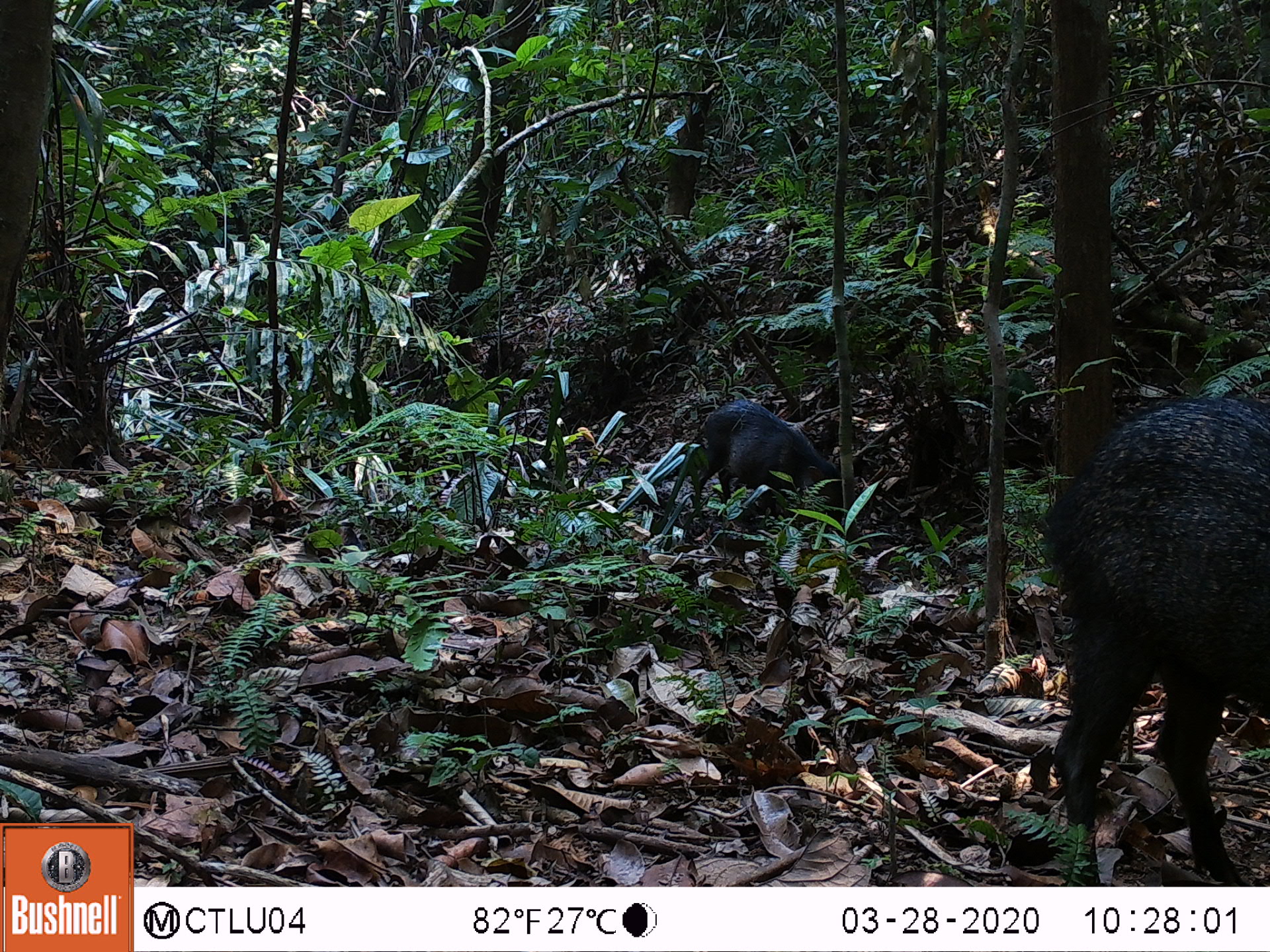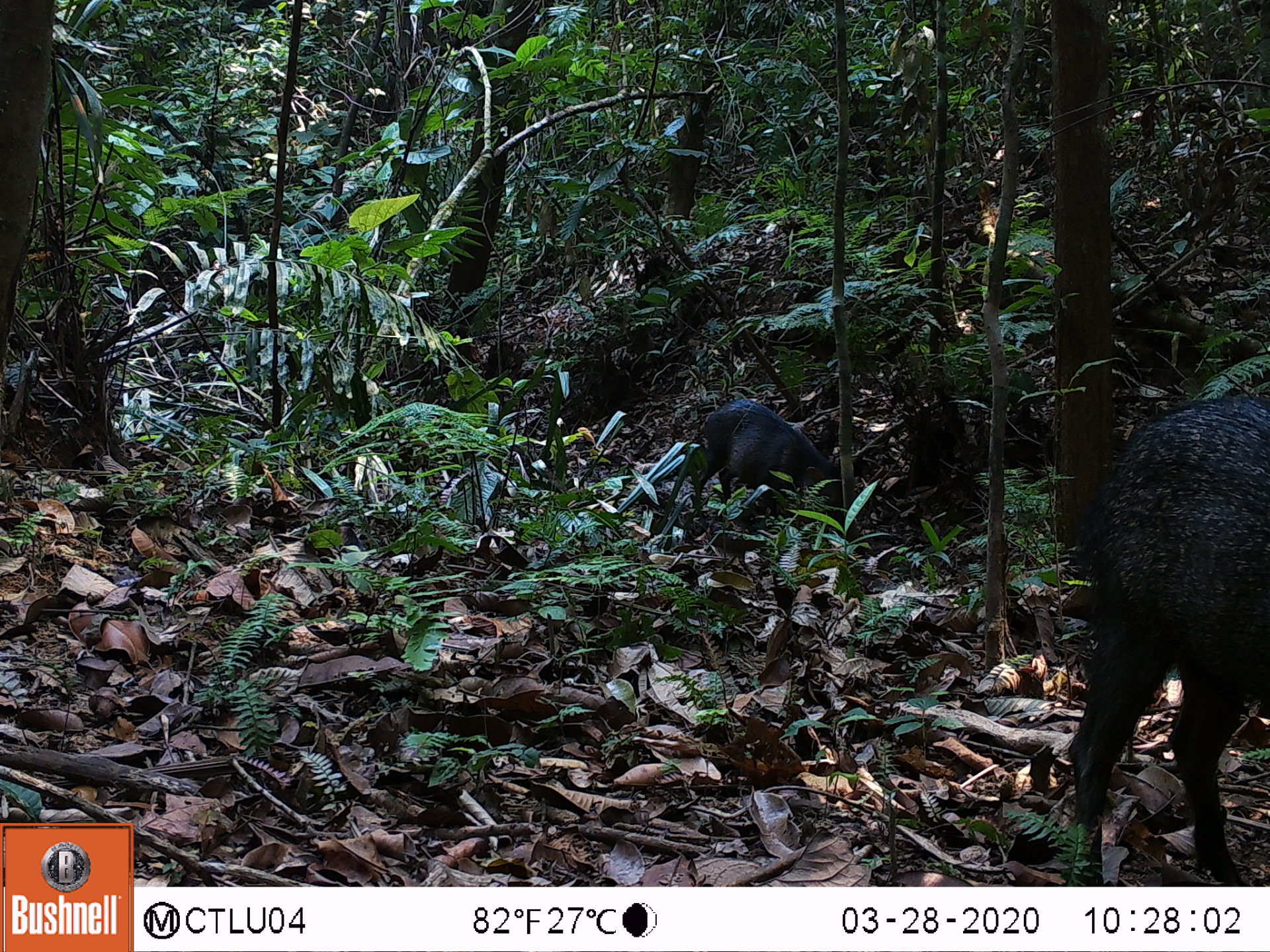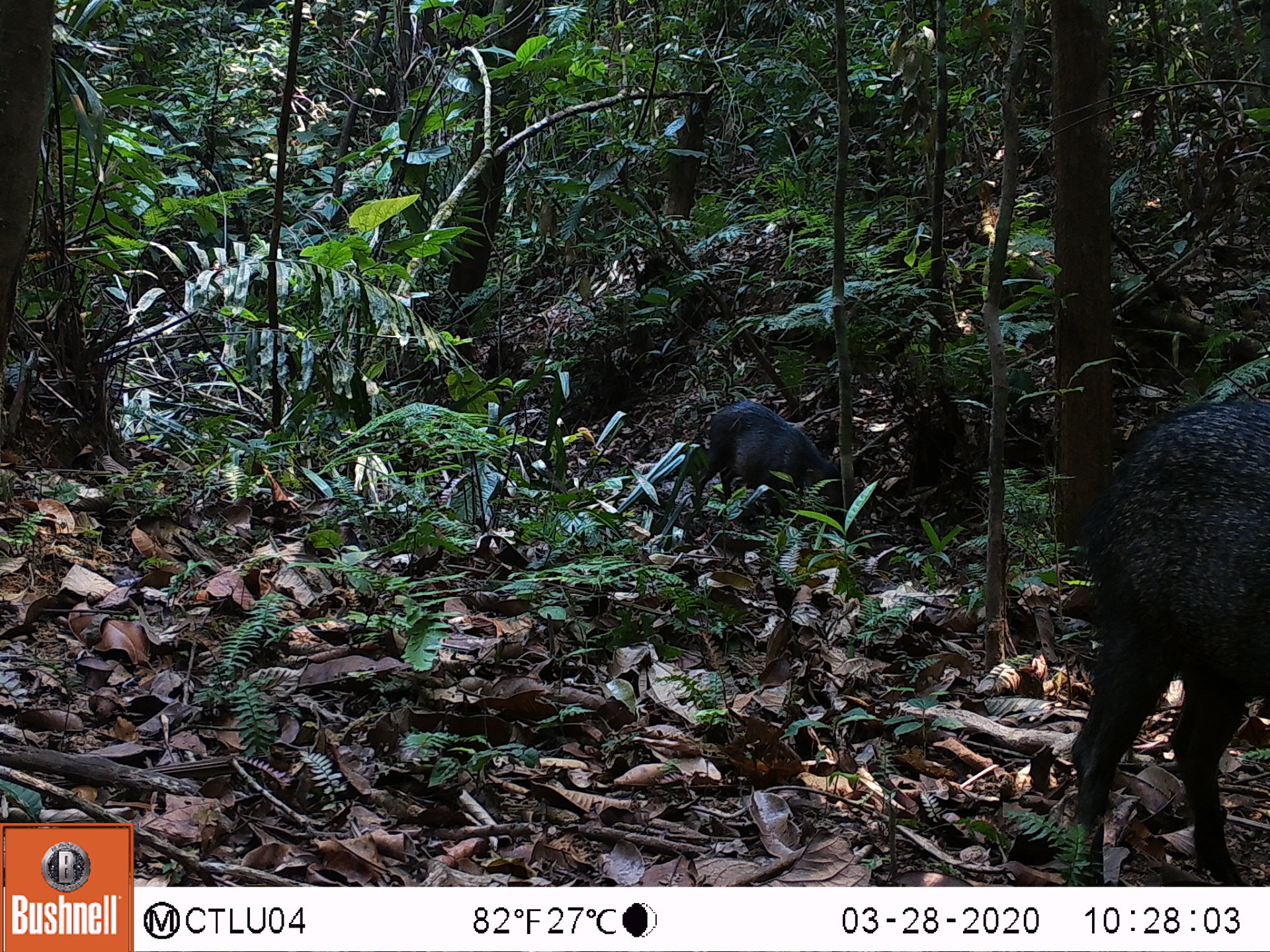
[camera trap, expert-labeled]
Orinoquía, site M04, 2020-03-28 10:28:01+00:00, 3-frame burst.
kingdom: Animalia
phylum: Chordata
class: Mammalia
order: Artiodactyla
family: Tayassuidae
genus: Pecari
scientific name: Pecari tajacu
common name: collared peccary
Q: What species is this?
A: Collared peccary (Pecari tajacu).